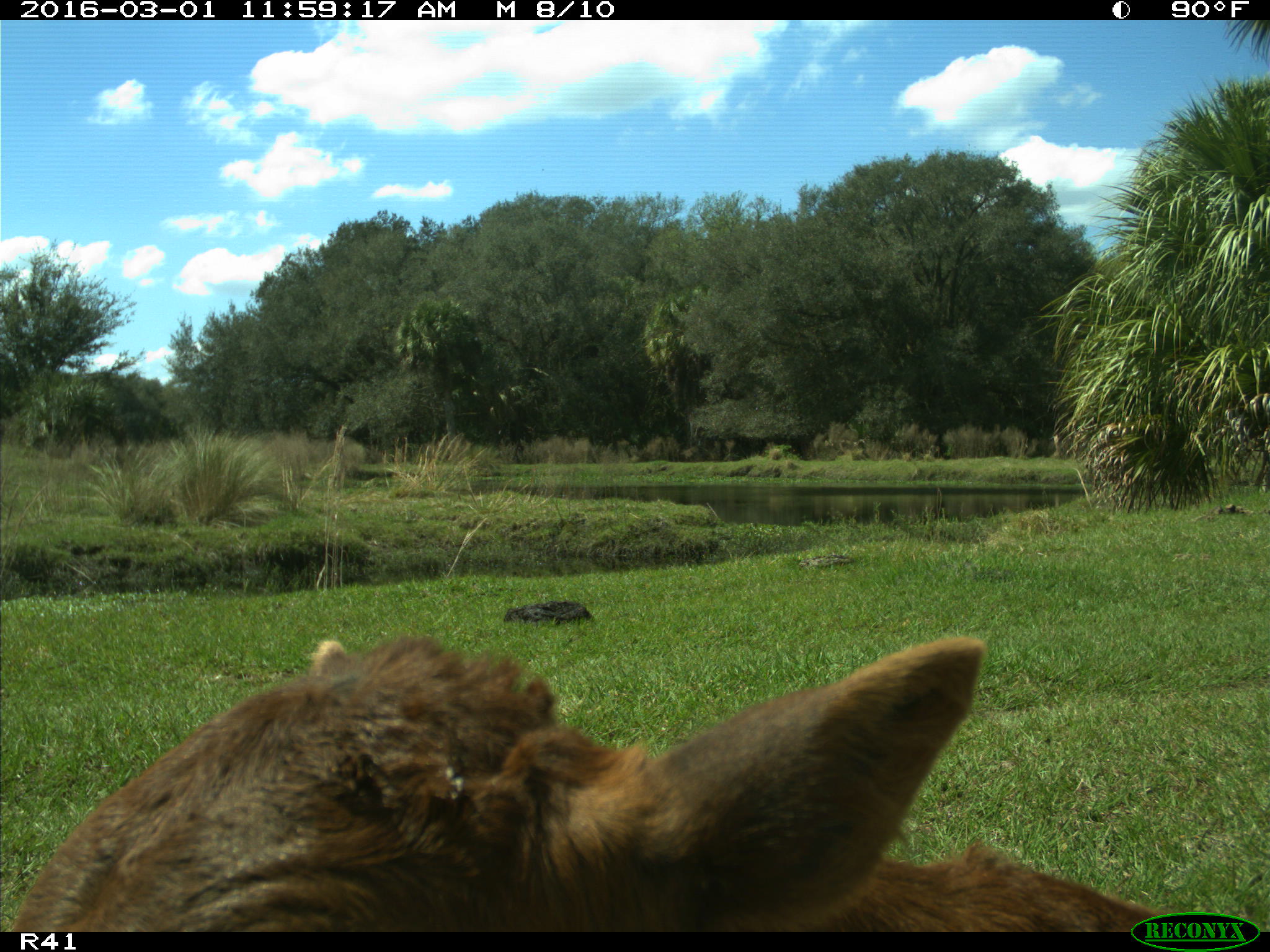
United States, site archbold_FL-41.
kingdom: Animalia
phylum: Chordata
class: Mammalia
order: Artiodactyla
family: Bovidae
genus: Bos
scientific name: Bos taurus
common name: domestic cow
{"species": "Bos taurus (domestic cow)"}